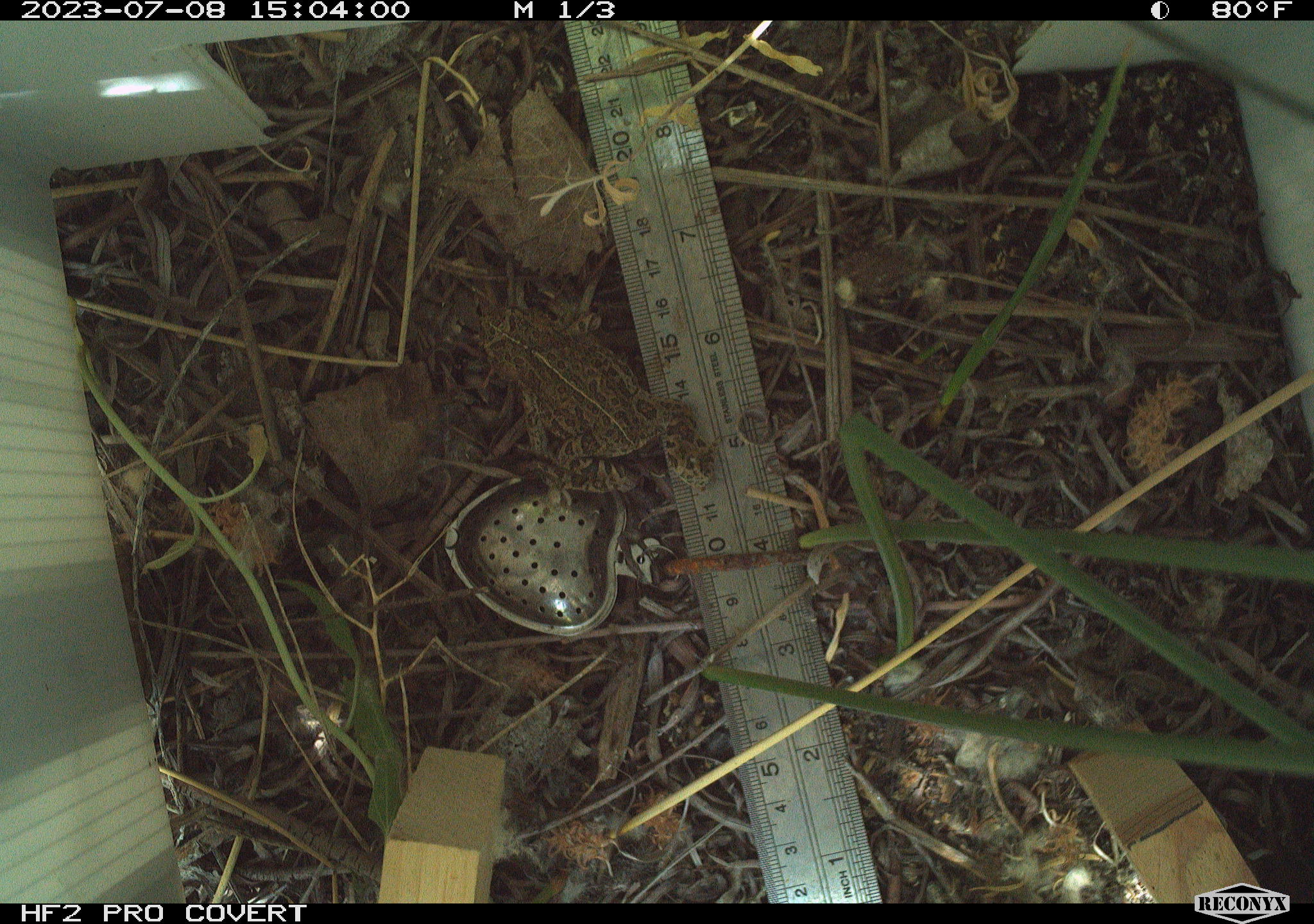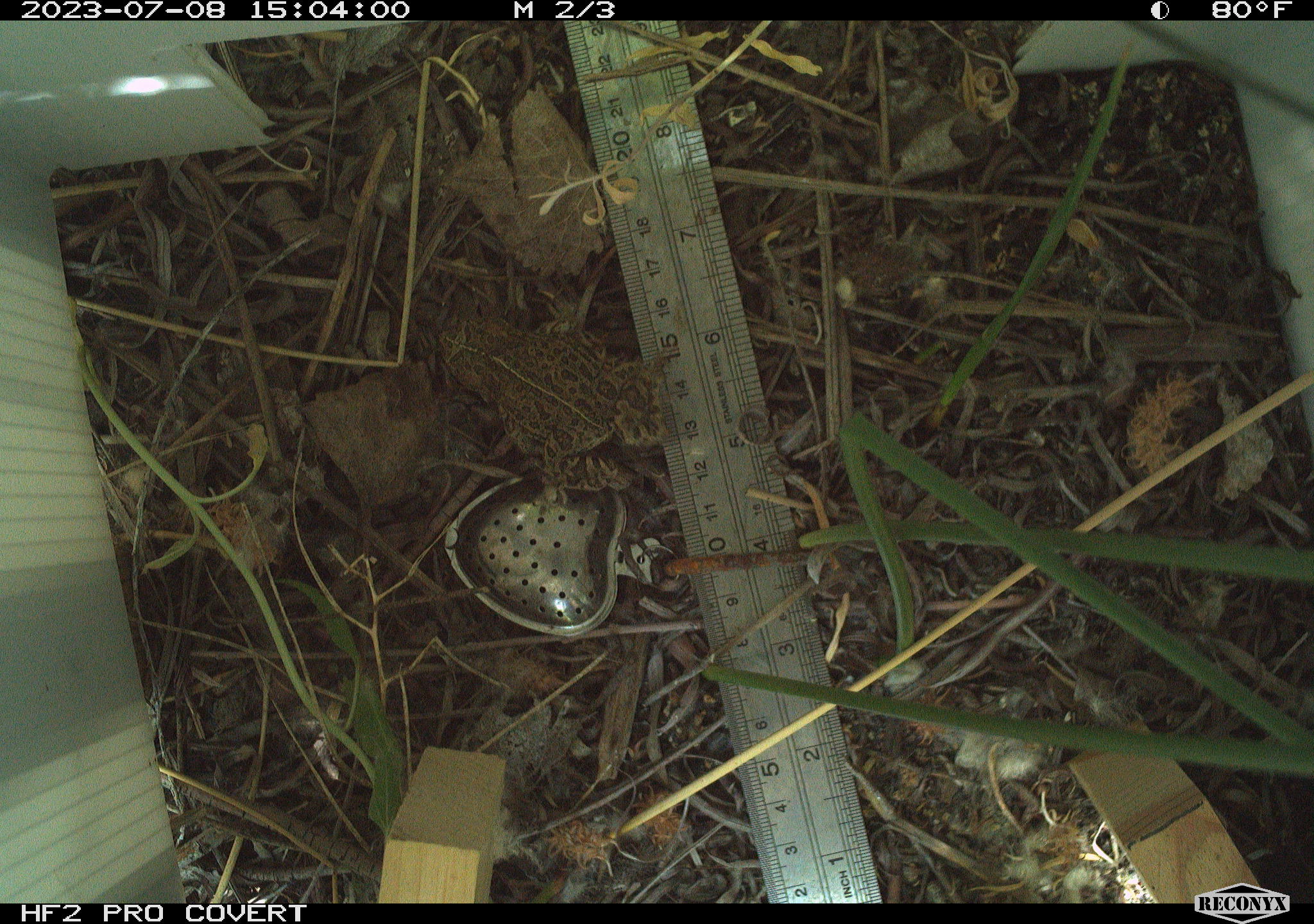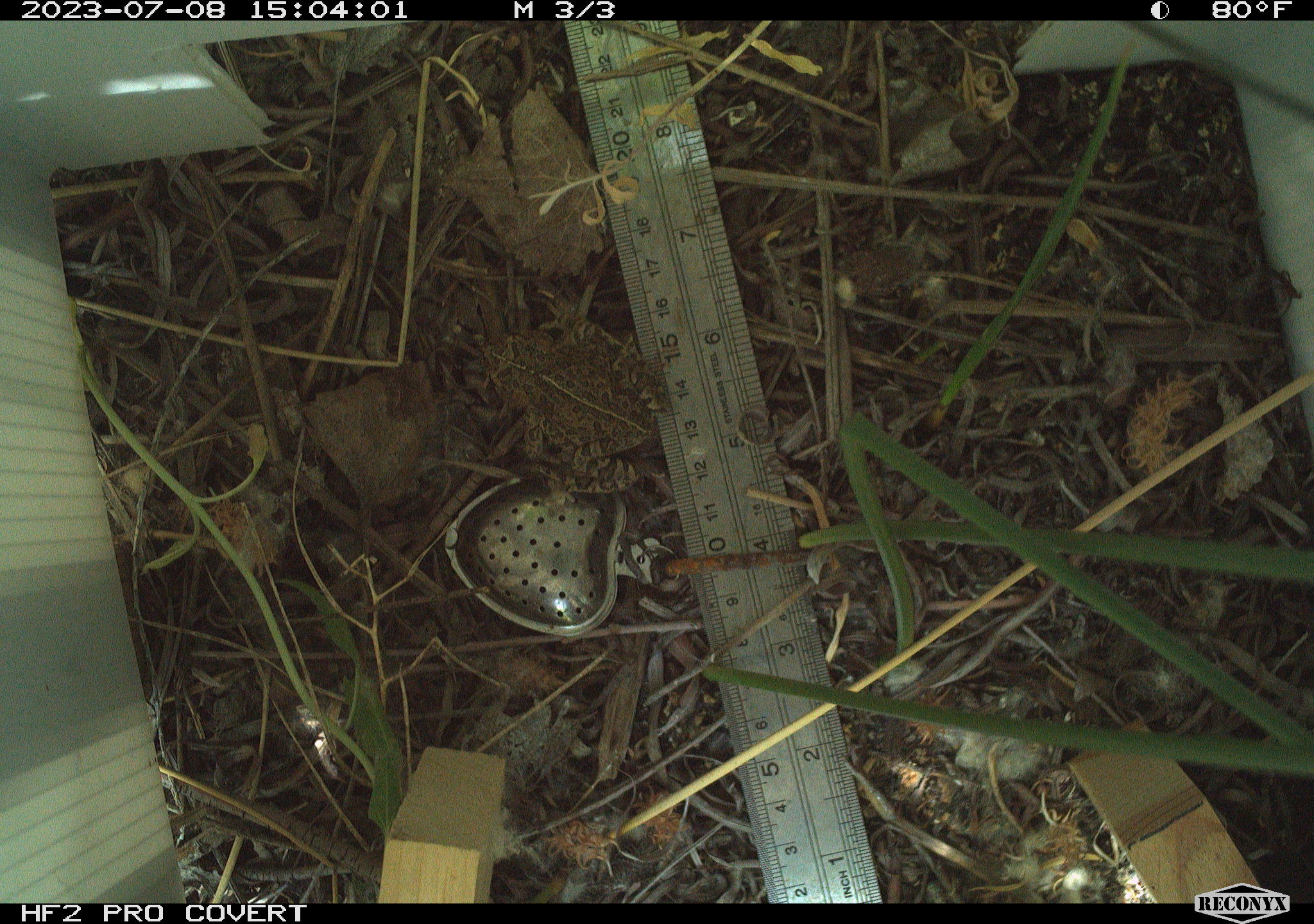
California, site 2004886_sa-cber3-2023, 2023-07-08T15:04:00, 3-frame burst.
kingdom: Animalia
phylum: Chordata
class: Amphibia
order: Anura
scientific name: Anura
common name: frogs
Frogs (Anura).